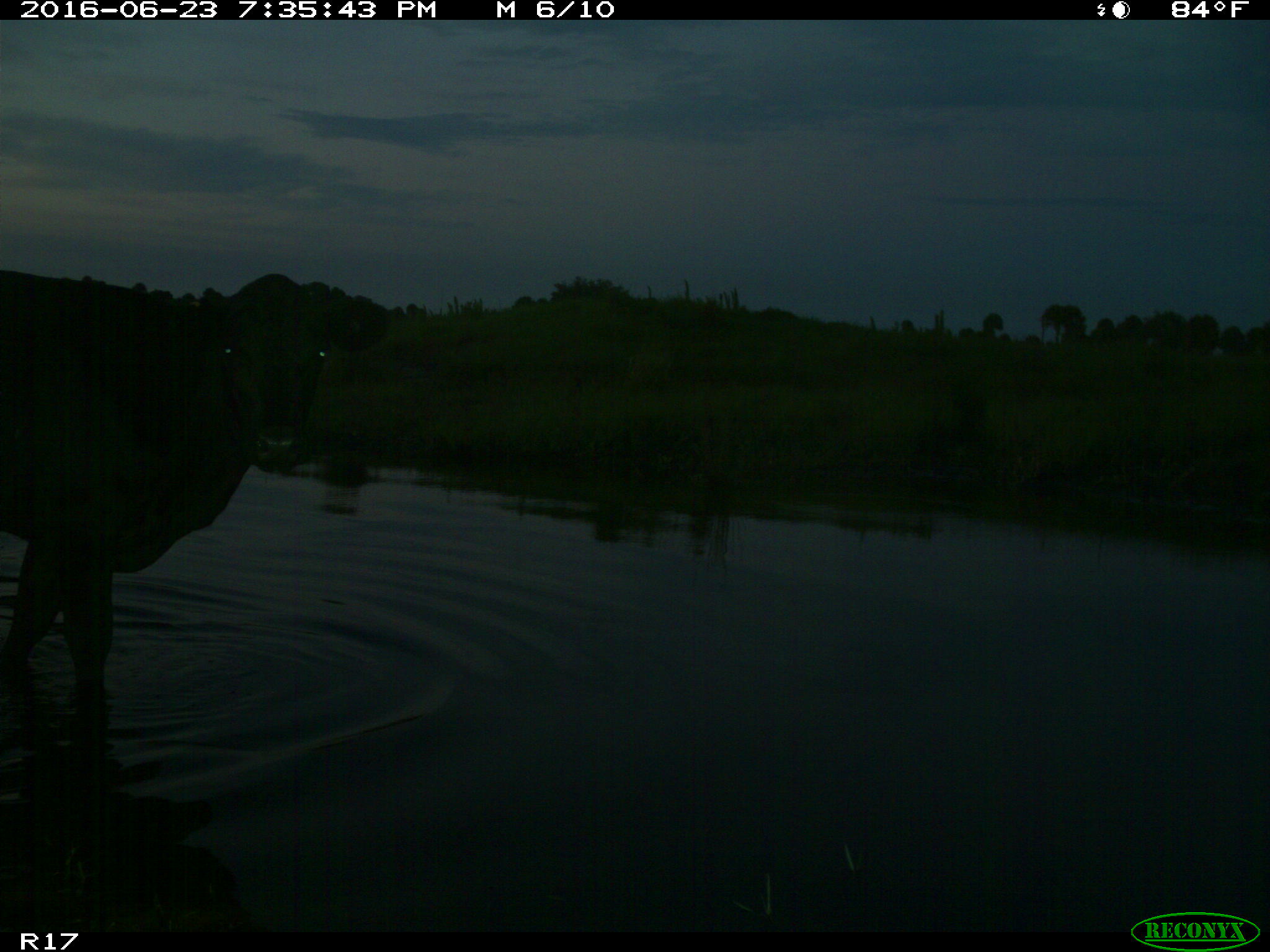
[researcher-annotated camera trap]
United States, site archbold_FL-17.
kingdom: Animalia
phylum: Chordata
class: Mammalia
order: Artiodactyla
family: Bovidae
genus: Bos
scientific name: Bos taurus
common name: domestic cow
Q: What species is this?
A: Bos taurus (domestic cow).